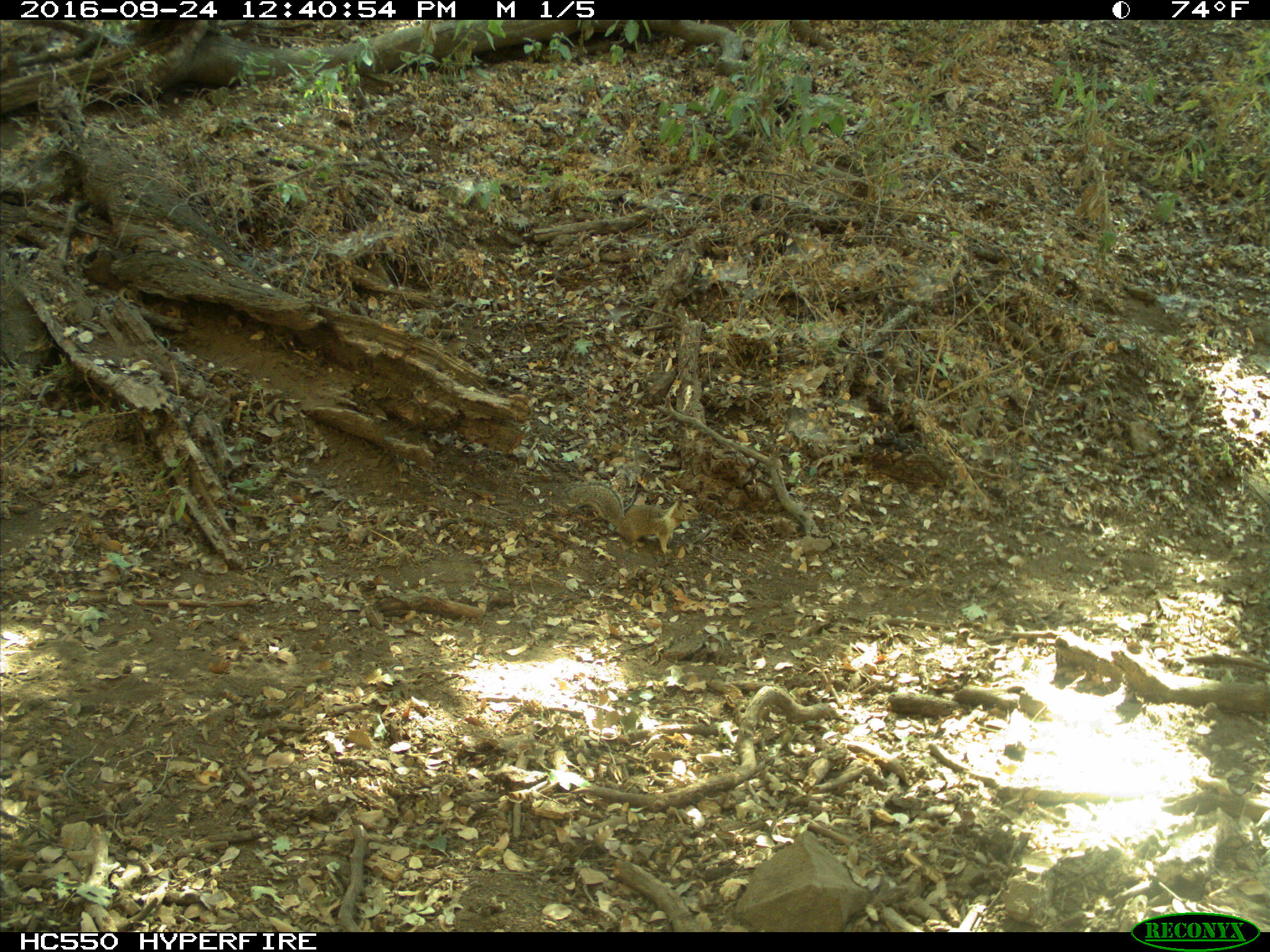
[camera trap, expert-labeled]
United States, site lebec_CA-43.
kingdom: Animalia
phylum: Chordata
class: Mammalia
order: Rodentia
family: Sciuridae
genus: Otospermophilus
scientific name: Otospermophilus beecheyi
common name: california ground squirrel